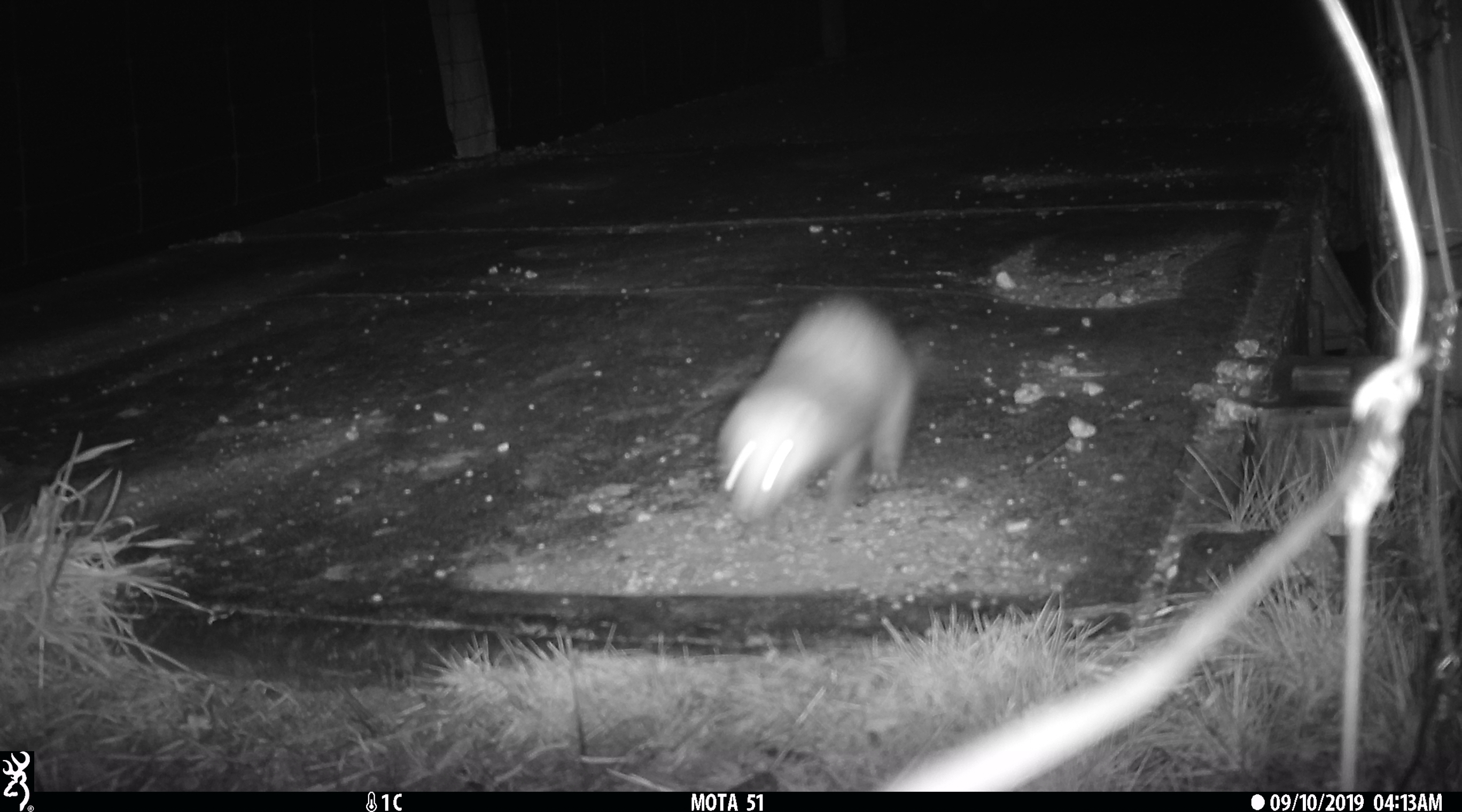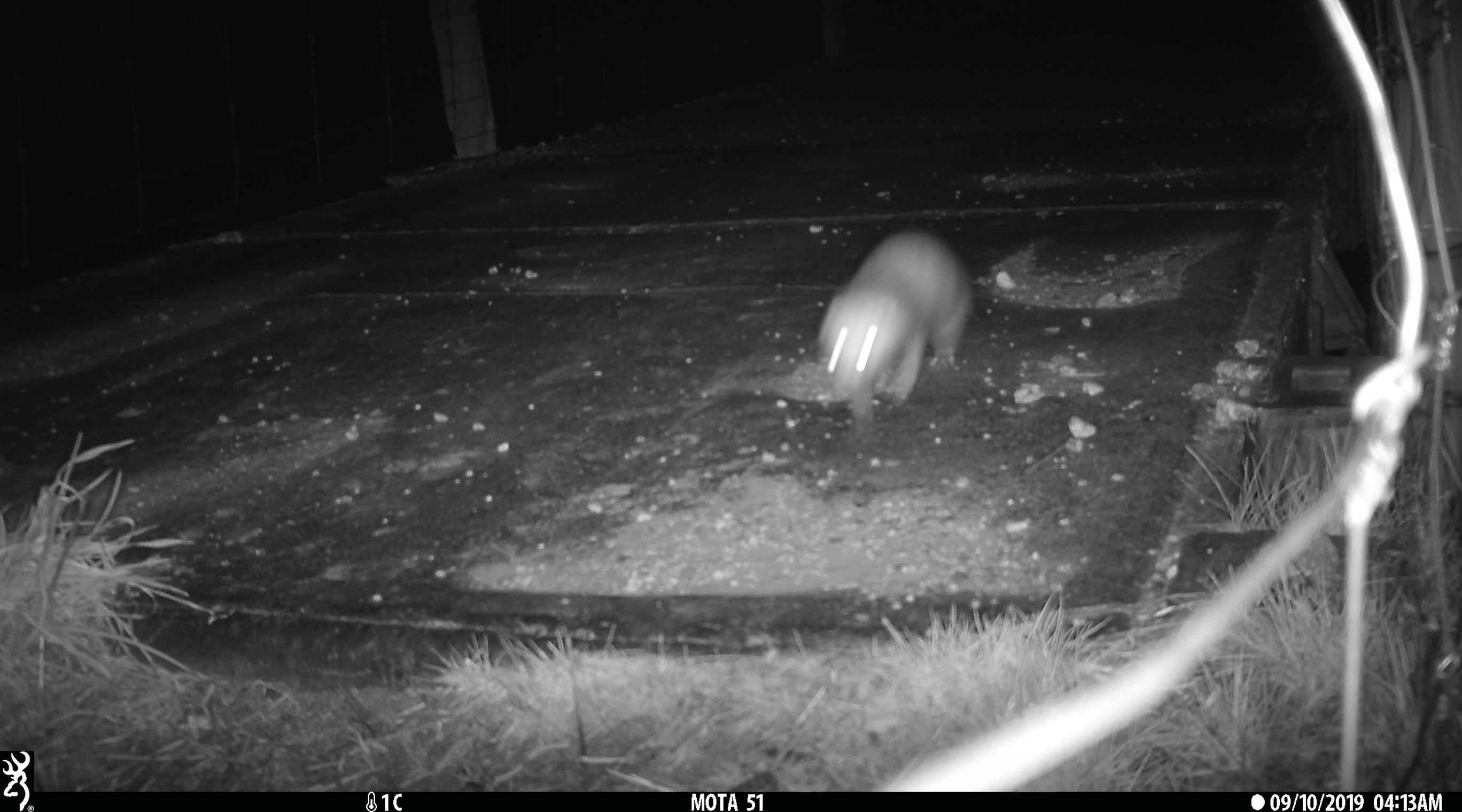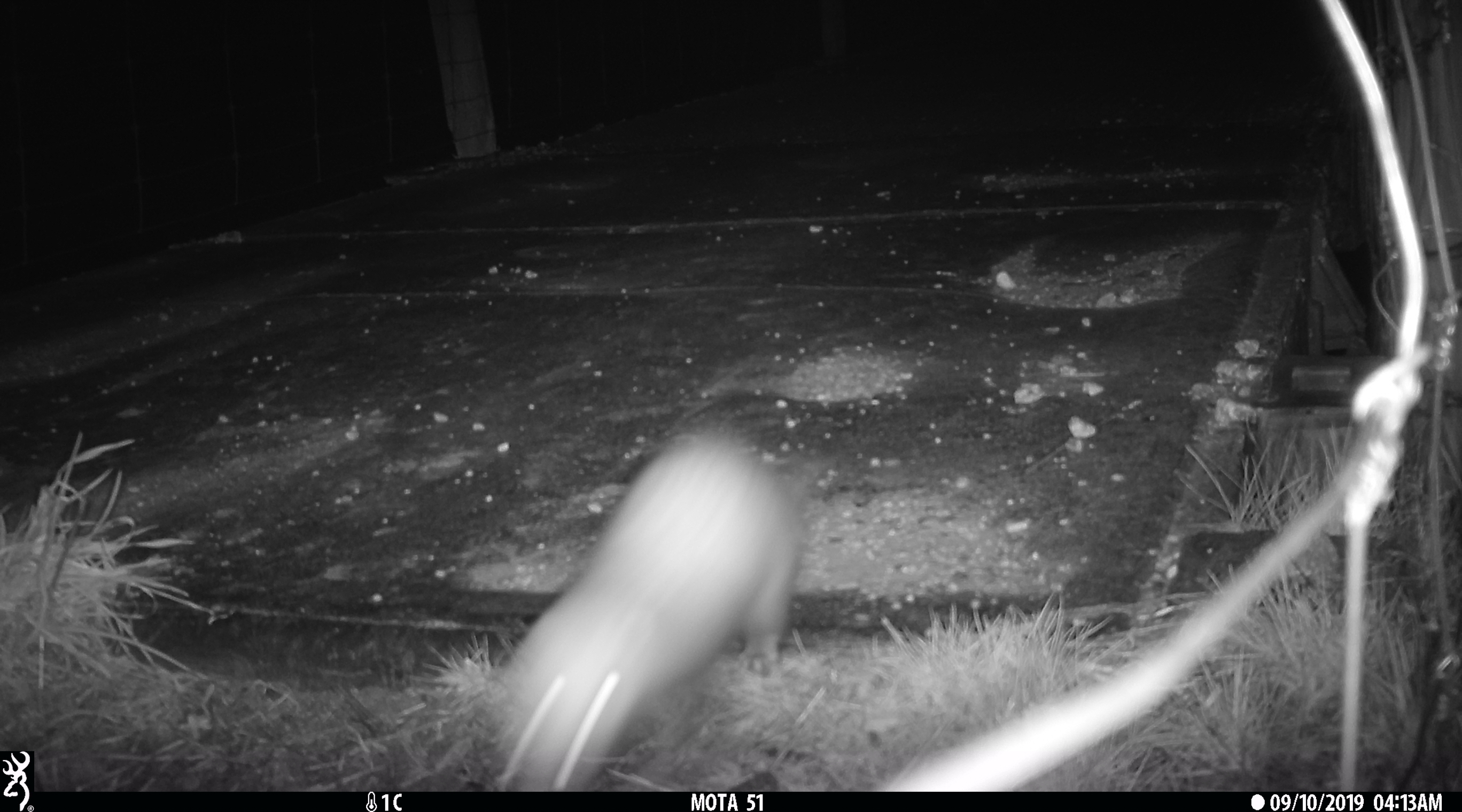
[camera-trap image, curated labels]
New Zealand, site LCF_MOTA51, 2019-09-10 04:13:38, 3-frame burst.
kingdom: Animalia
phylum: Chordata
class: Mammalia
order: Carnivora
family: Mustelidae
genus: Mustela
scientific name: Mustela furo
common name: ferret